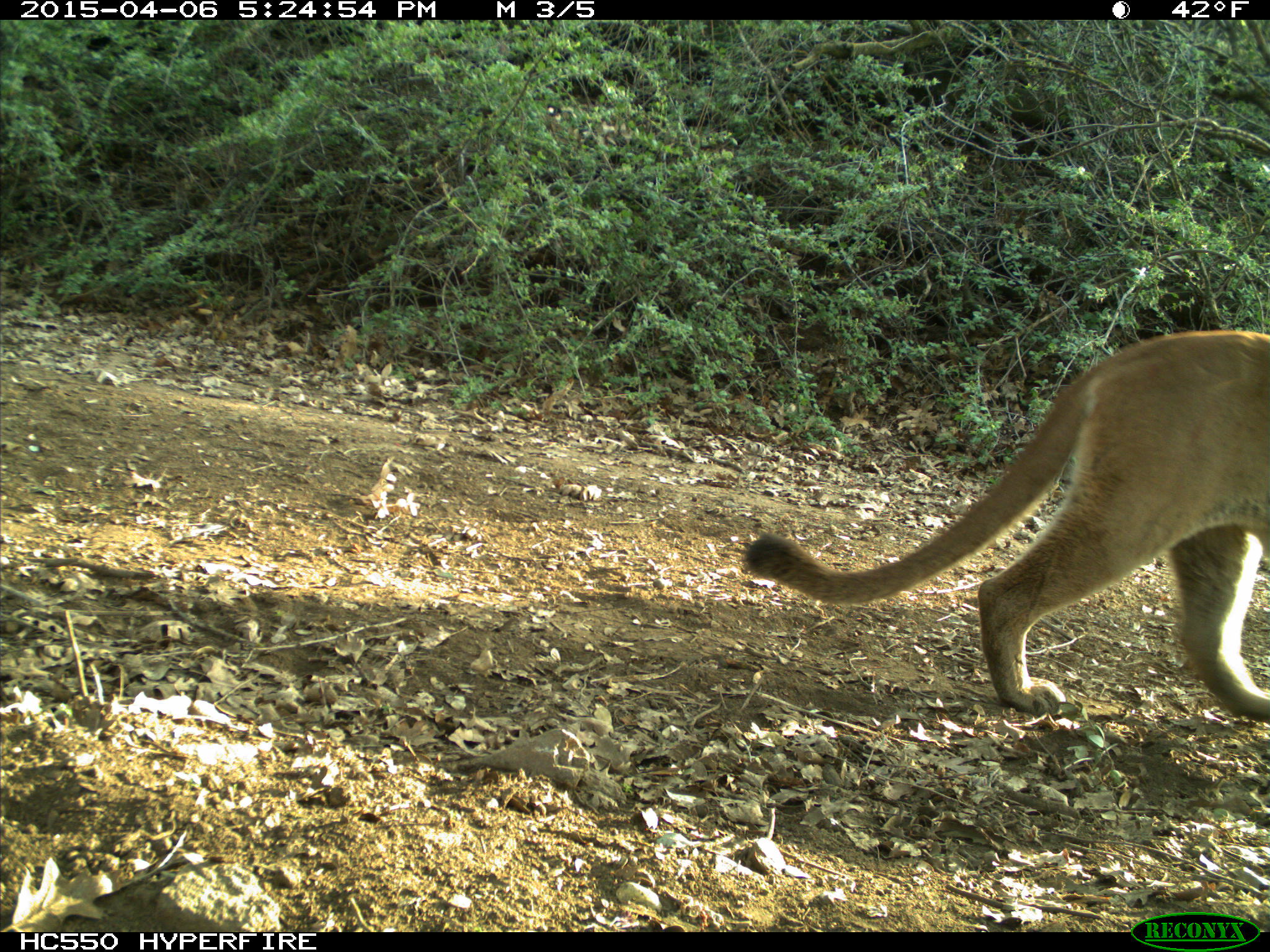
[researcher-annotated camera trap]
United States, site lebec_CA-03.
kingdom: Animalia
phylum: Chordata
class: Mammalia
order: Carnivora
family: Felidae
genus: Puma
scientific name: Puma concolor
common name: mountain lion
Puma concolor (mountain lion).